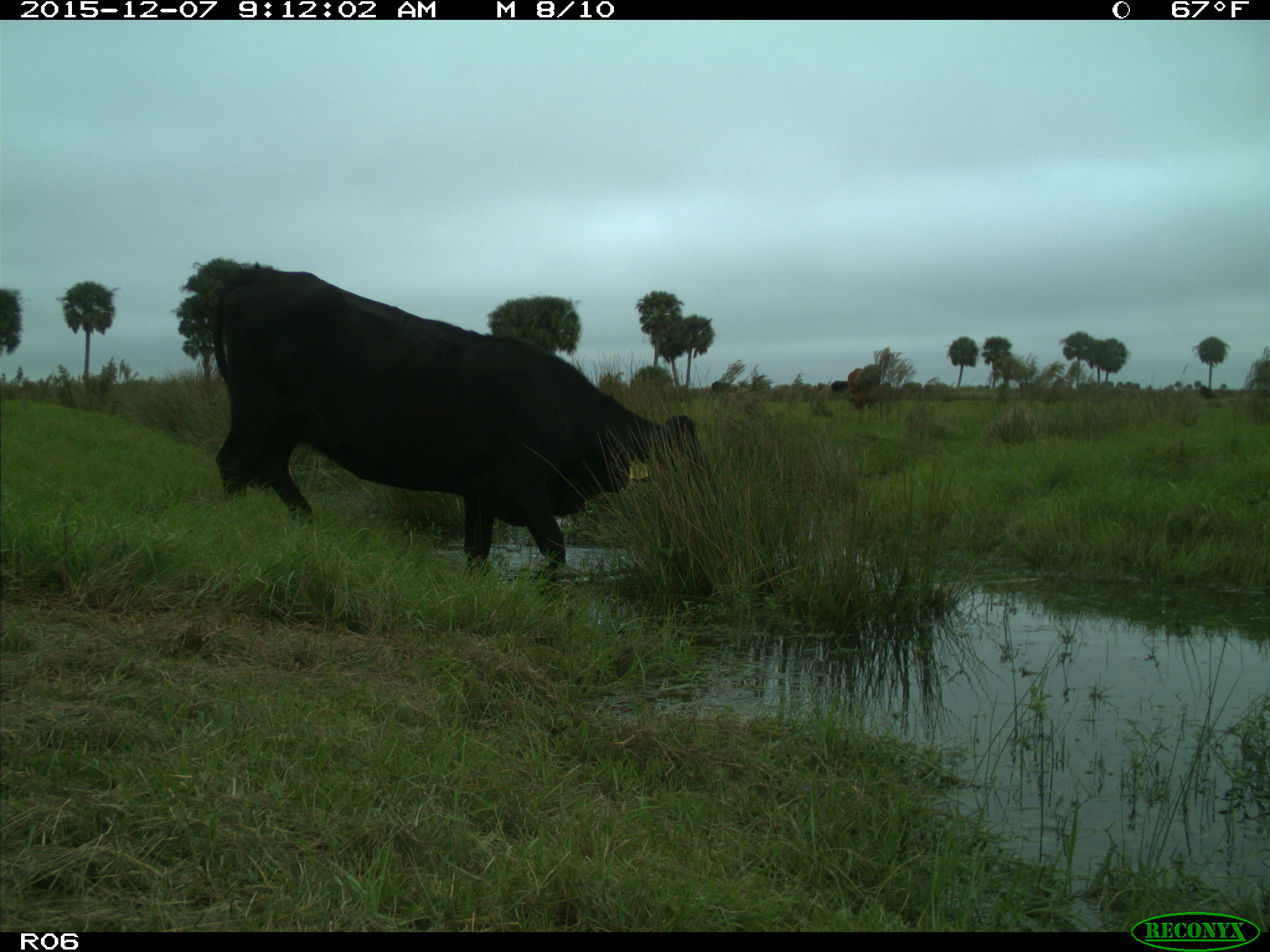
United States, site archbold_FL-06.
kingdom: Animalia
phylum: Chordata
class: Mammalia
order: Artiodactyla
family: Bovidae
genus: Bos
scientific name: Bos taurus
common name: domestic cow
Bos taurus (domestic cow).